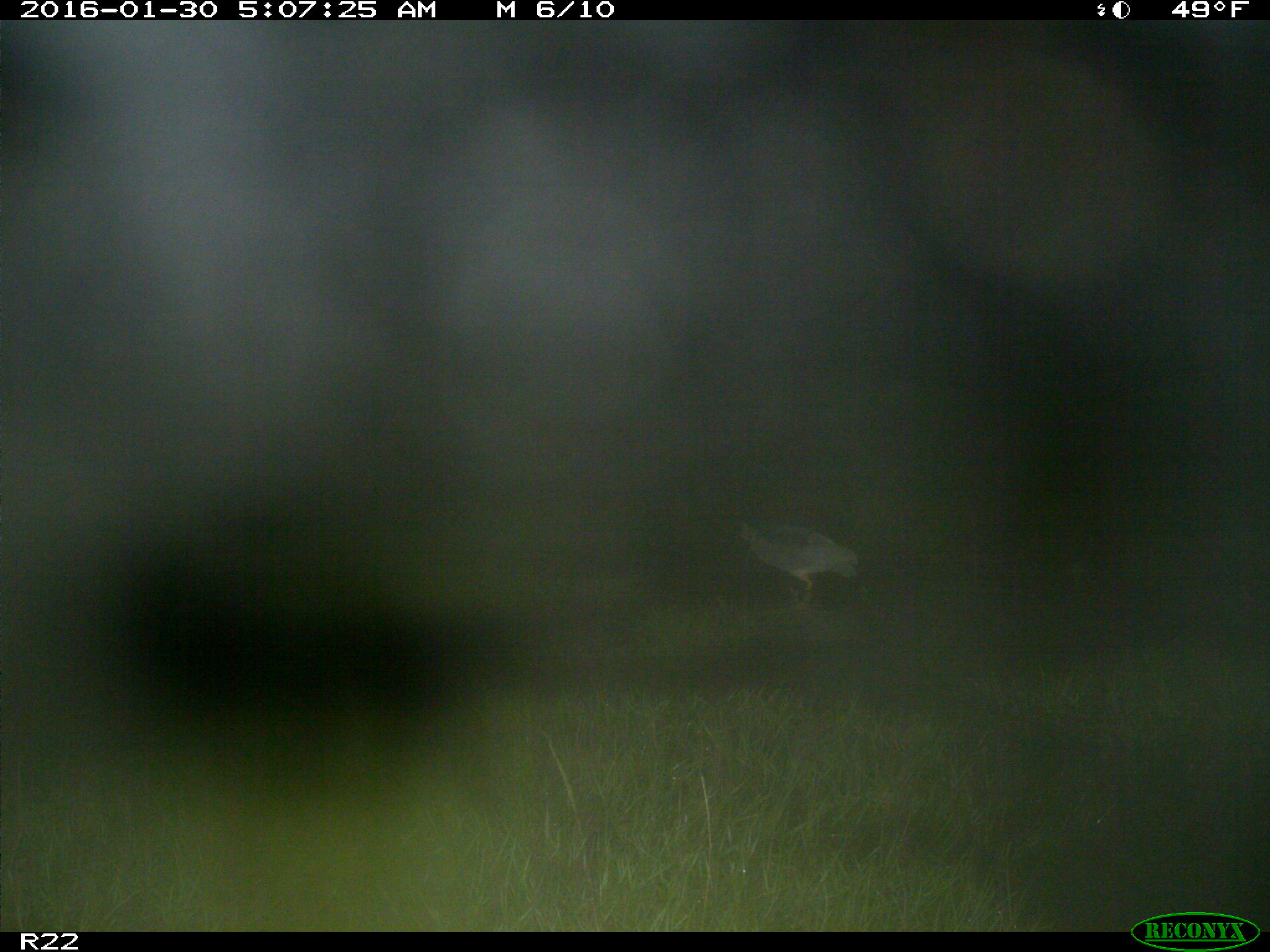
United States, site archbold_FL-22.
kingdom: Animalia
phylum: Chordata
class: Aves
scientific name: Aves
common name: birds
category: unidentified bird